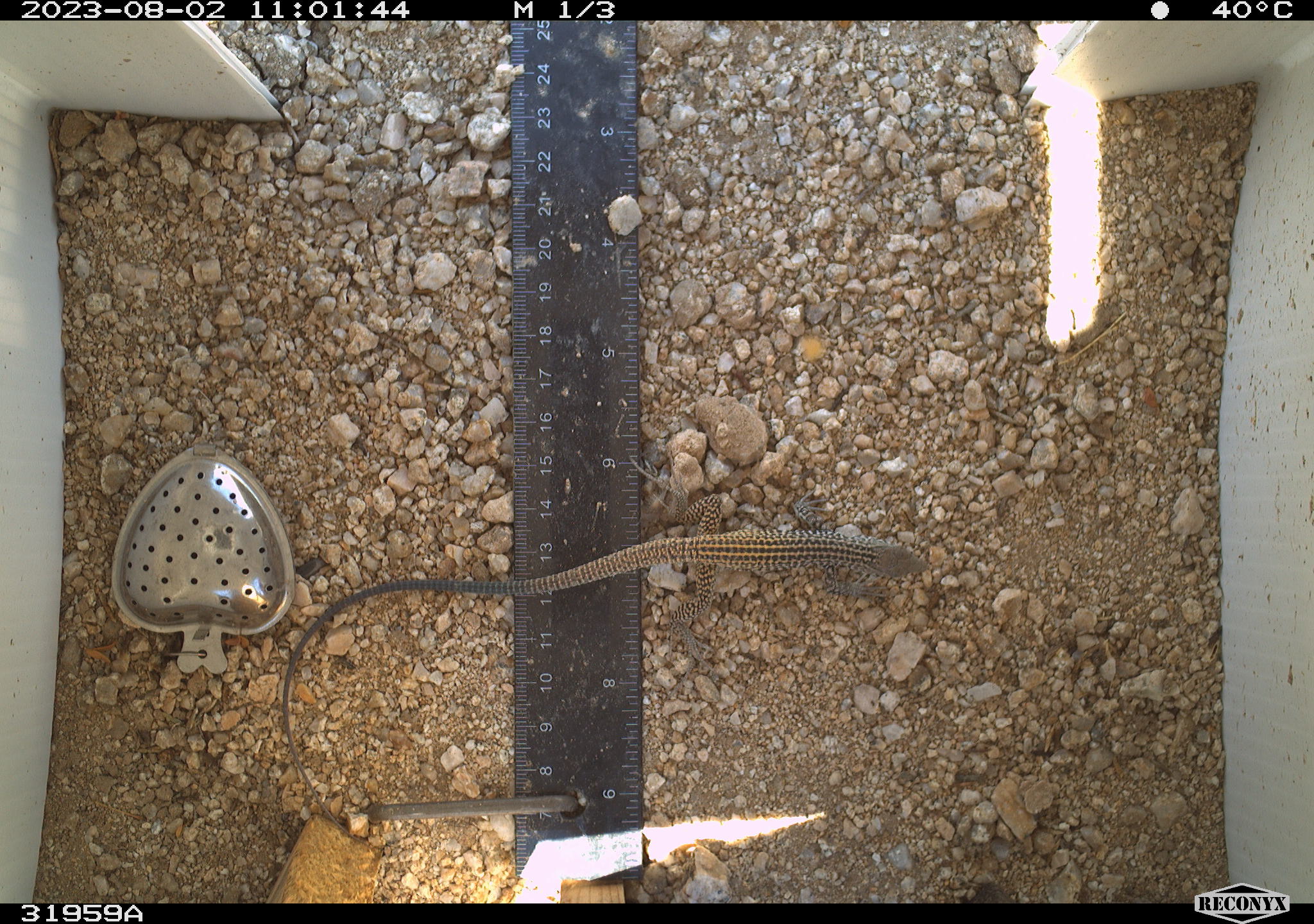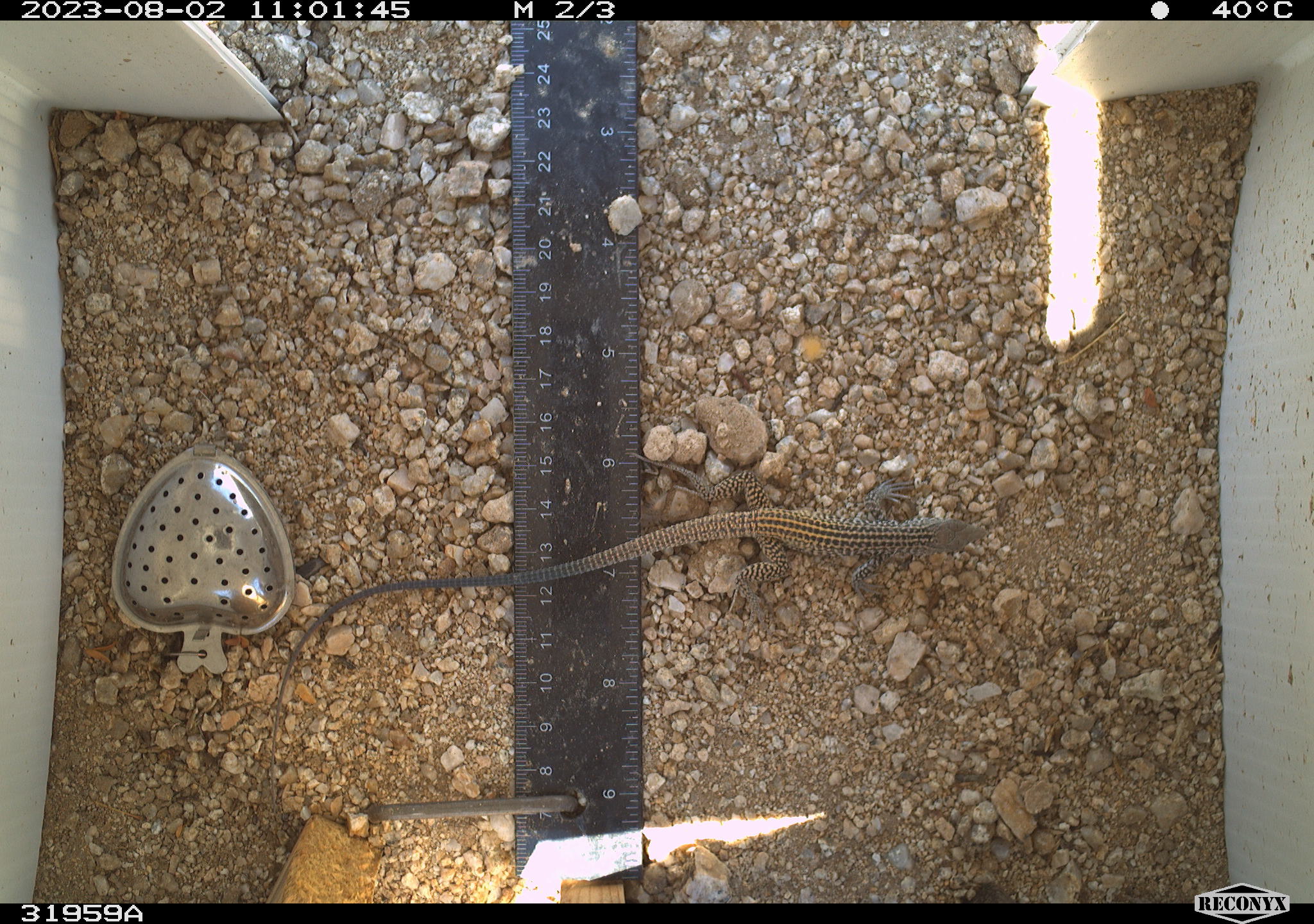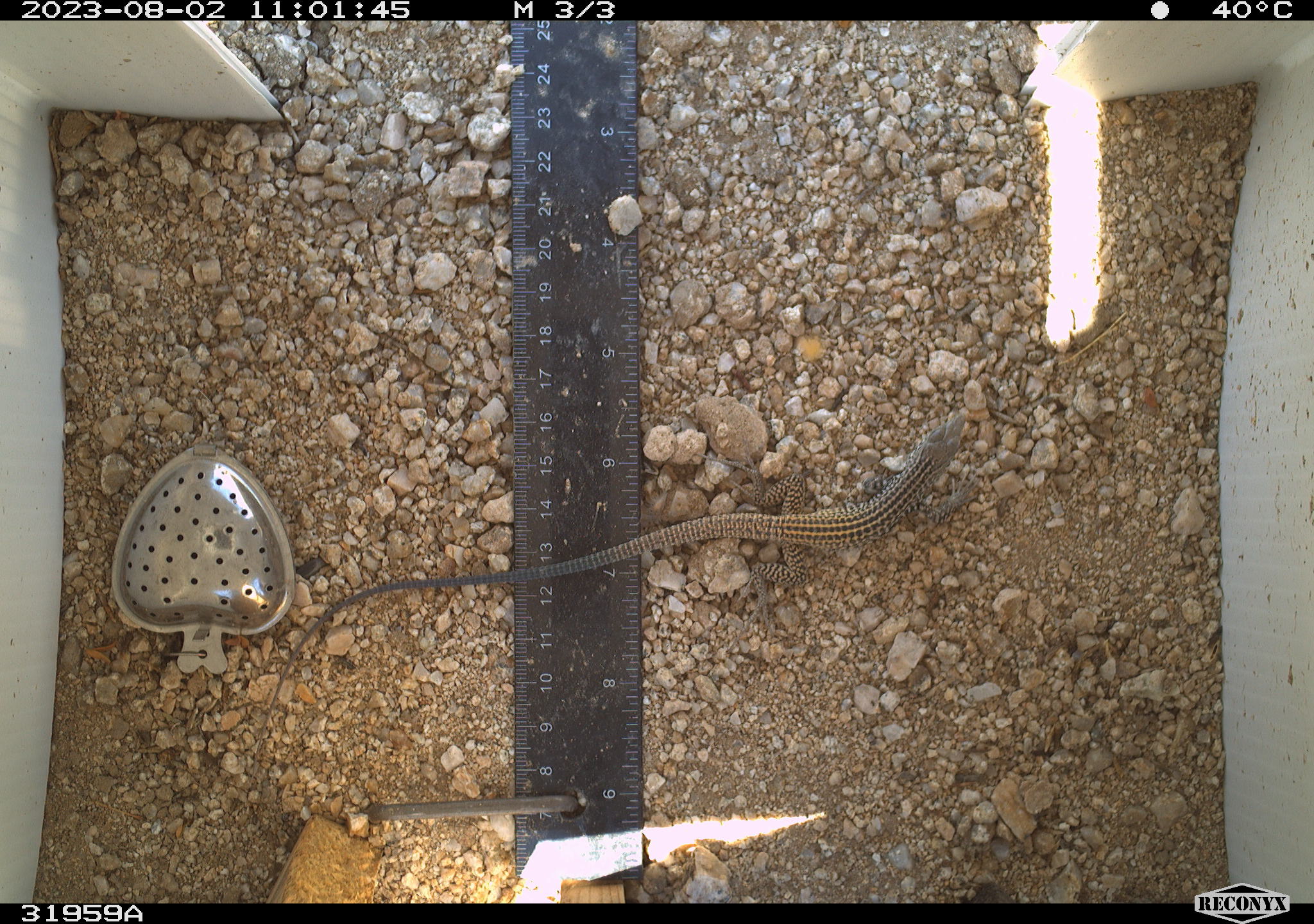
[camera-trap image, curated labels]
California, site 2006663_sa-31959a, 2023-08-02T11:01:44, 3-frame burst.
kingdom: Animalia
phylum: Chordata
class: Reptilia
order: Squamata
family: Teiidae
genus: Aspidoscelis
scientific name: Aspidoscelis tigris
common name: western whiptail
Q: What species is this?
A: Western whiptail (Aspidoscelis tigris).